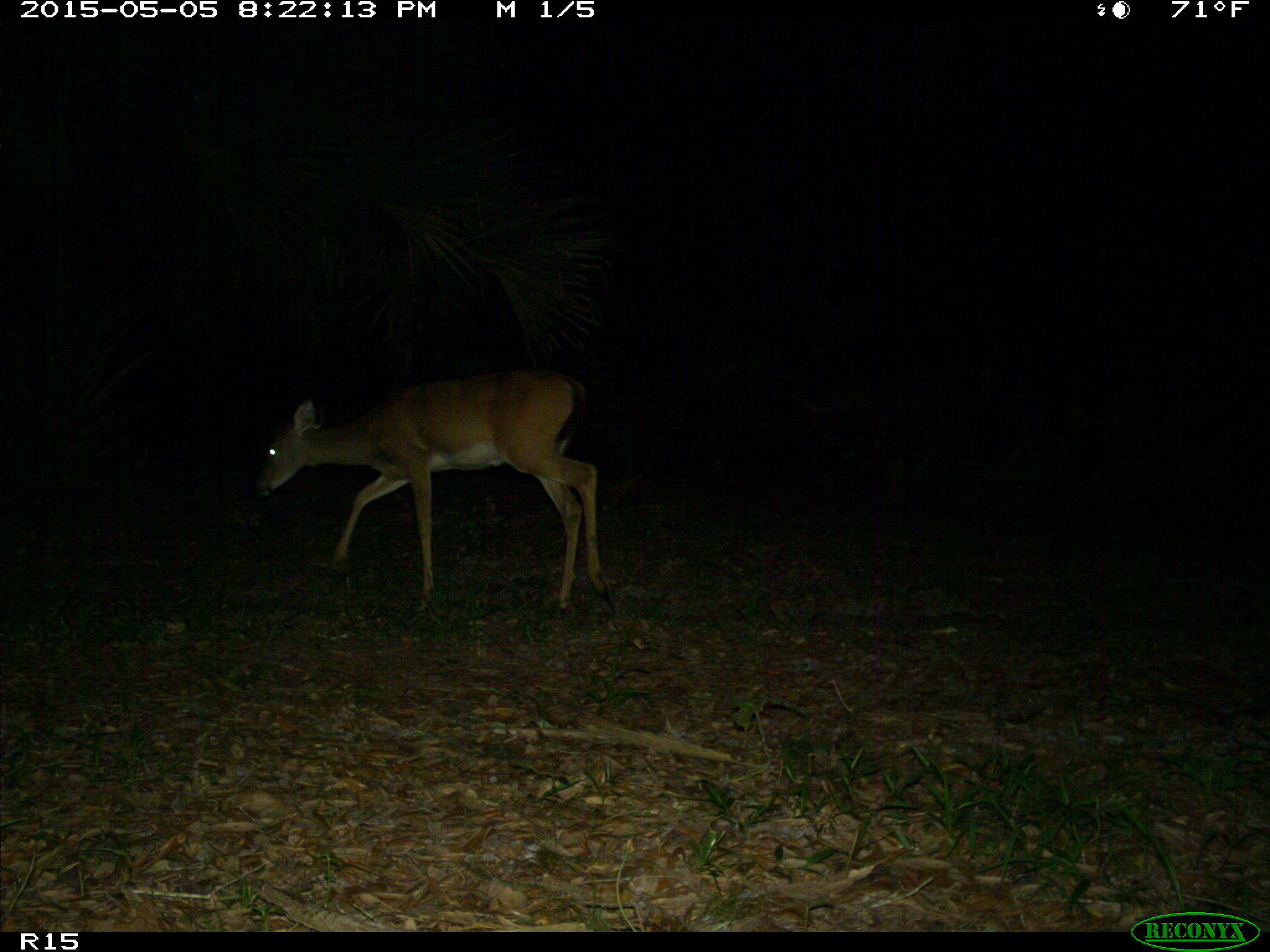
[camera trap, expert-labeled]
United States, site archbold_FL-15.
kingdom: Animalia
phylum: Chordata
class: Mammalia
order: Artiodactyla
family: Cervidae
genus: Odocoileus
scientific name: Odocoileus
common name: deer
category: unidentified deer